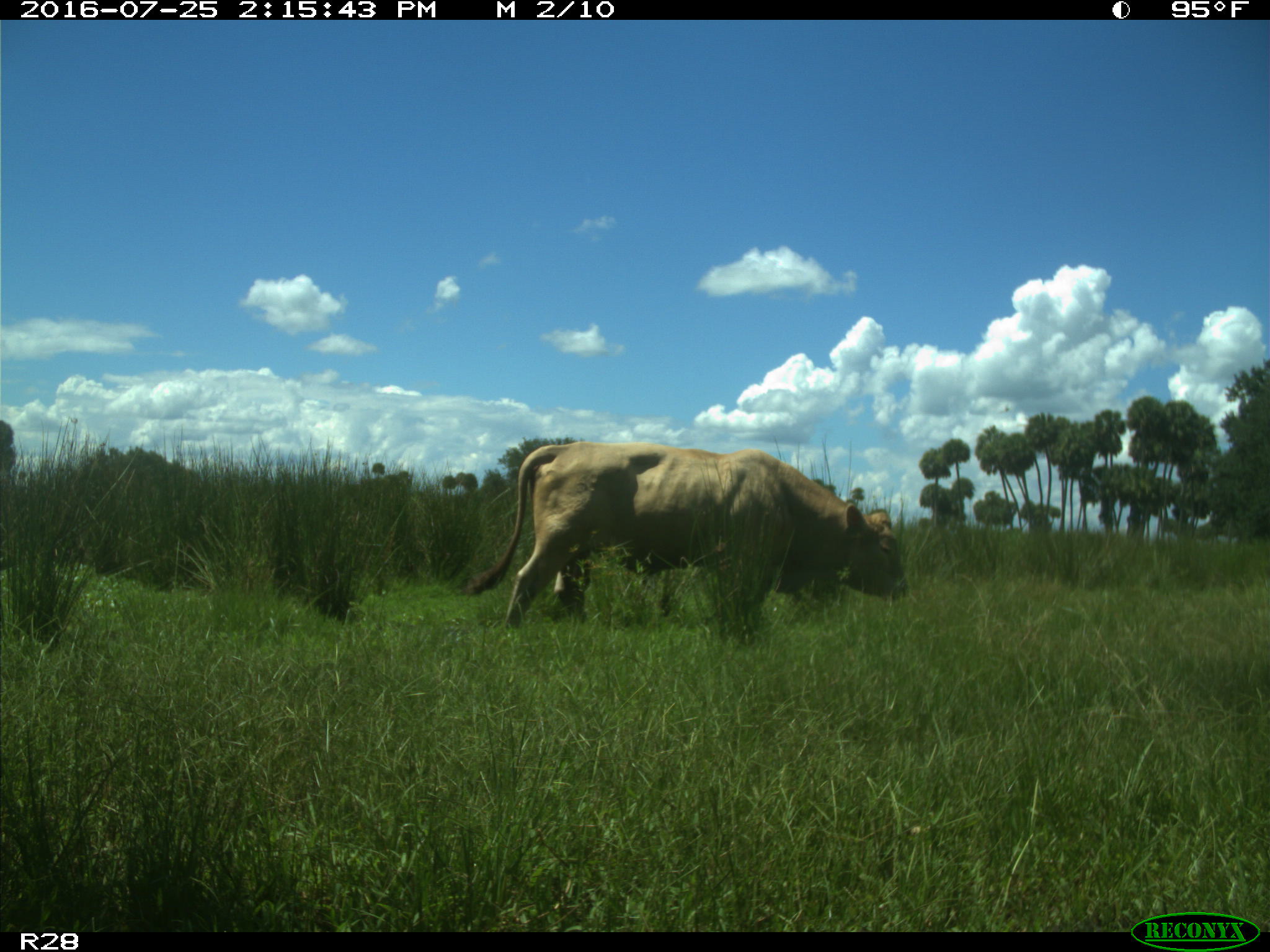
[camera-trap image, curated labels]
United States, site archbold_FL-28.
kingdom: Animalia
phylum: Chordata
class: Mammalia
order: Artiodactyla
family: Bovidae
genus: Bos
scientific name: Bos taurus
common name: domestic cow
Bos taurus (domestic cow).